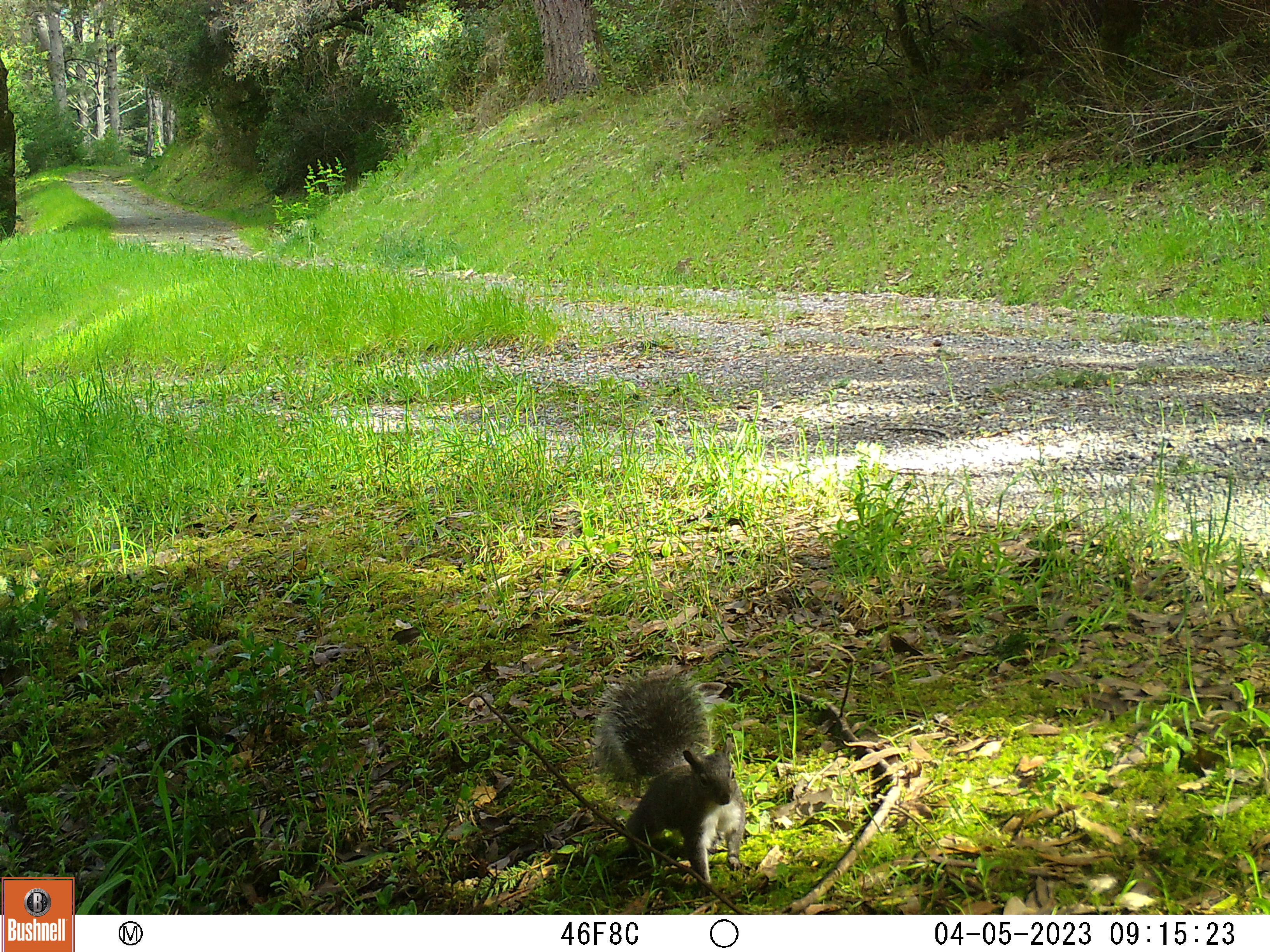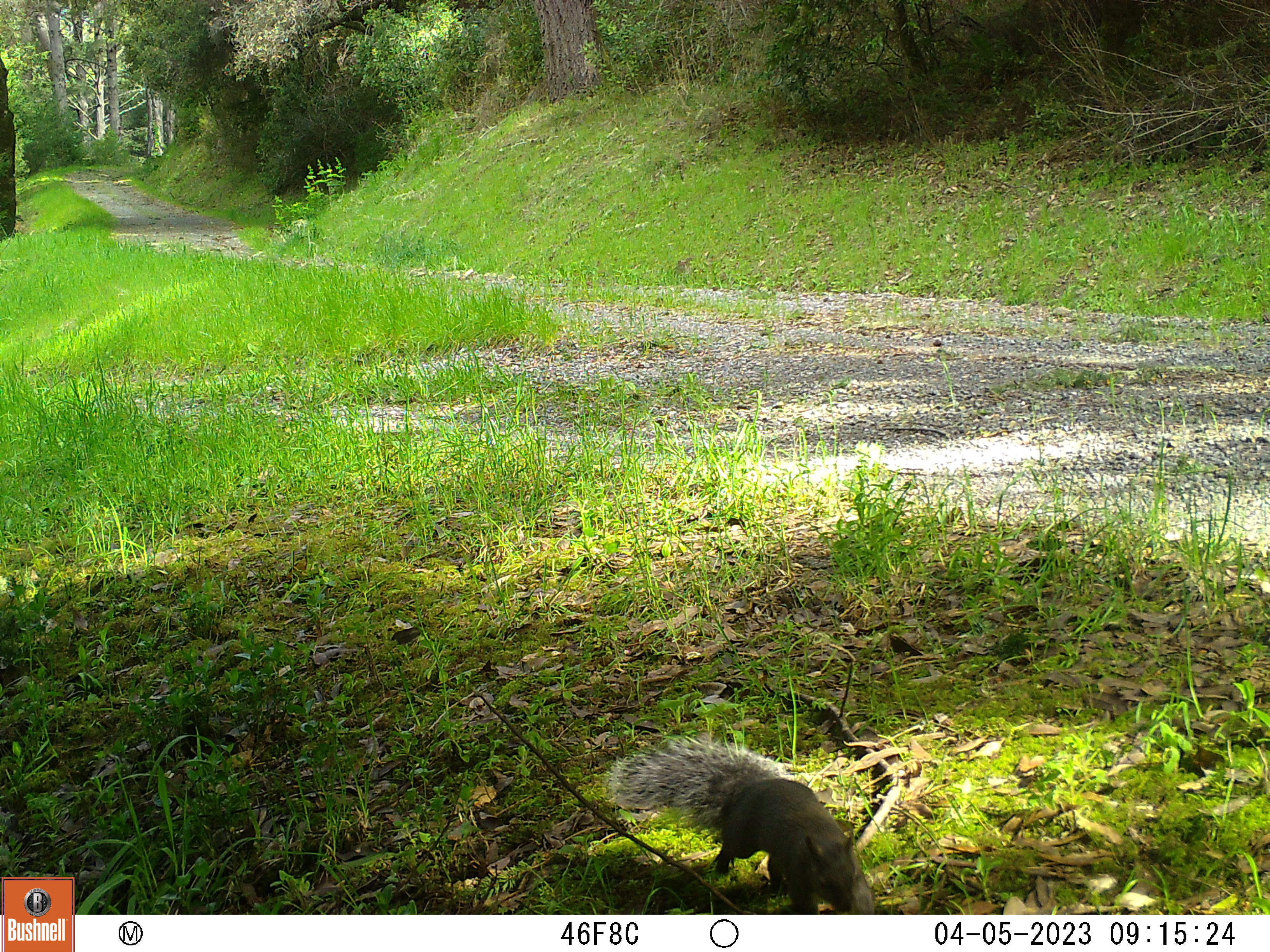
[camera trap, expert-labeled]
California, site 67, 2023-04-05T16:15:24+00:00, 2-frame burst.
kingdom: Animalia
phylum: Chordata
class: Mammalia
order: Rodentia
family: Sciuridae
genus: Sciurus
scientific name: Sciurus griseus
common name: western gray squirrel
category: western grey squirrel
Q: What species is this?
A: Western grey squirrel (western gray squirrel) (Sciurus griseus).